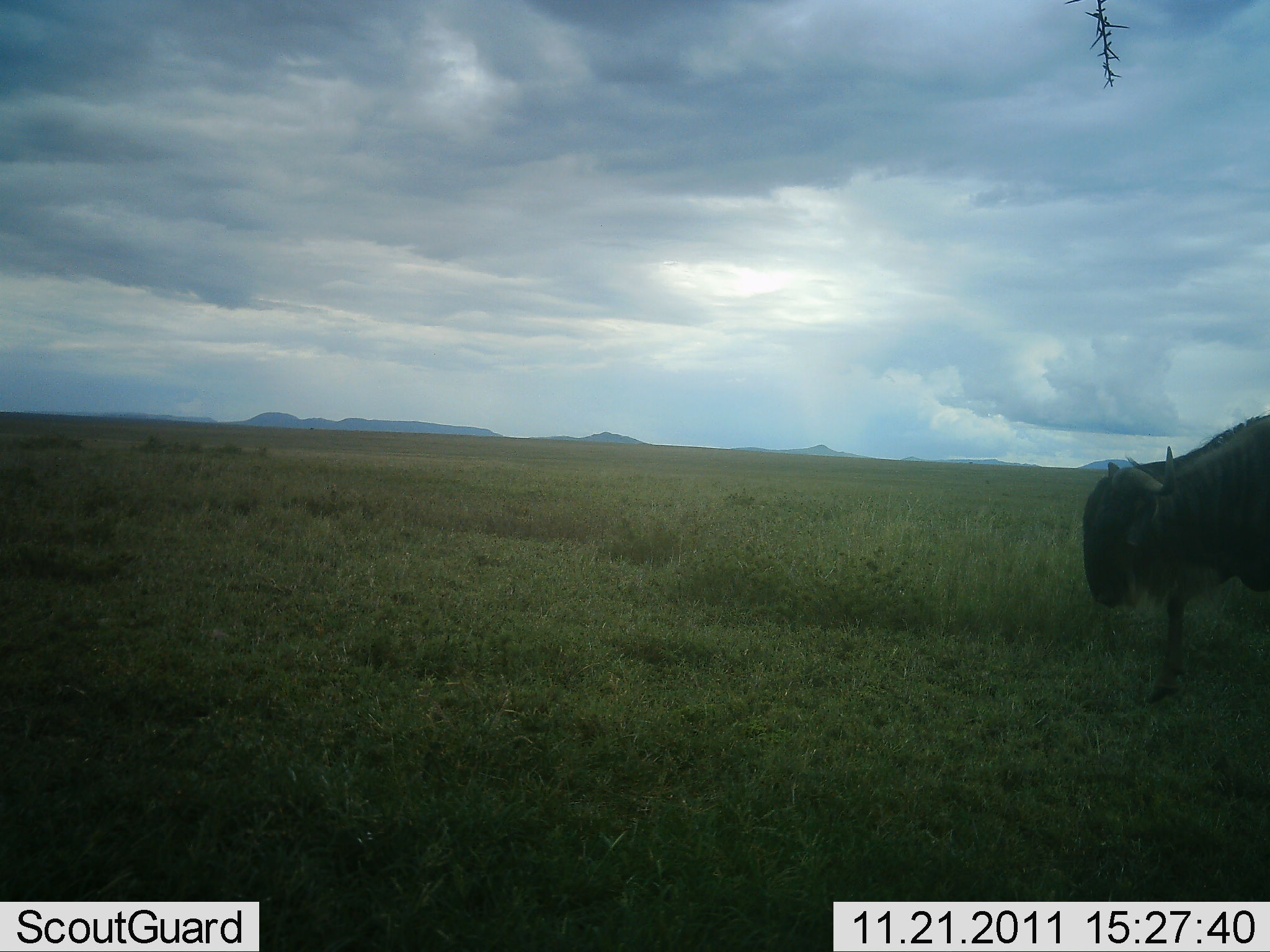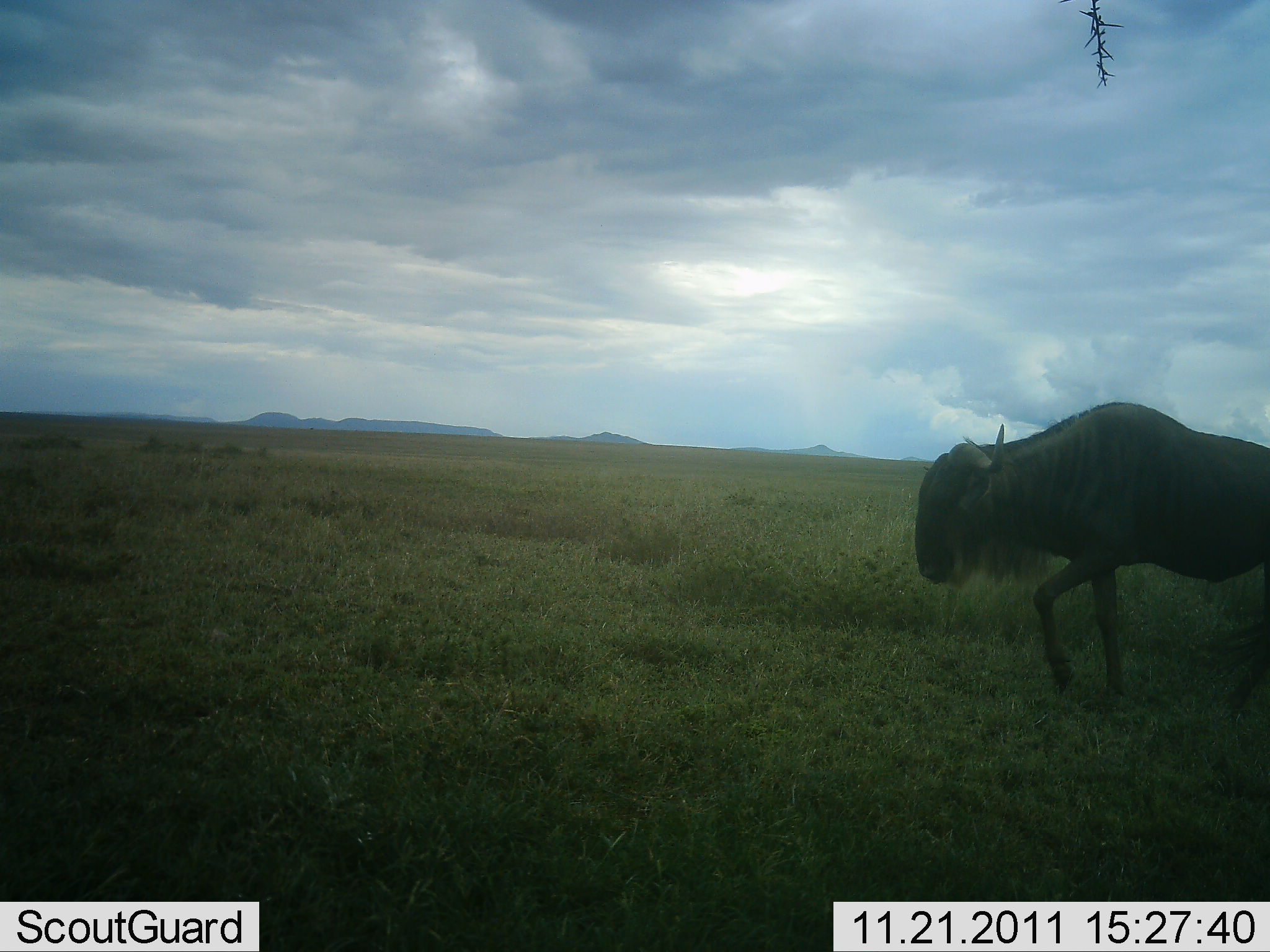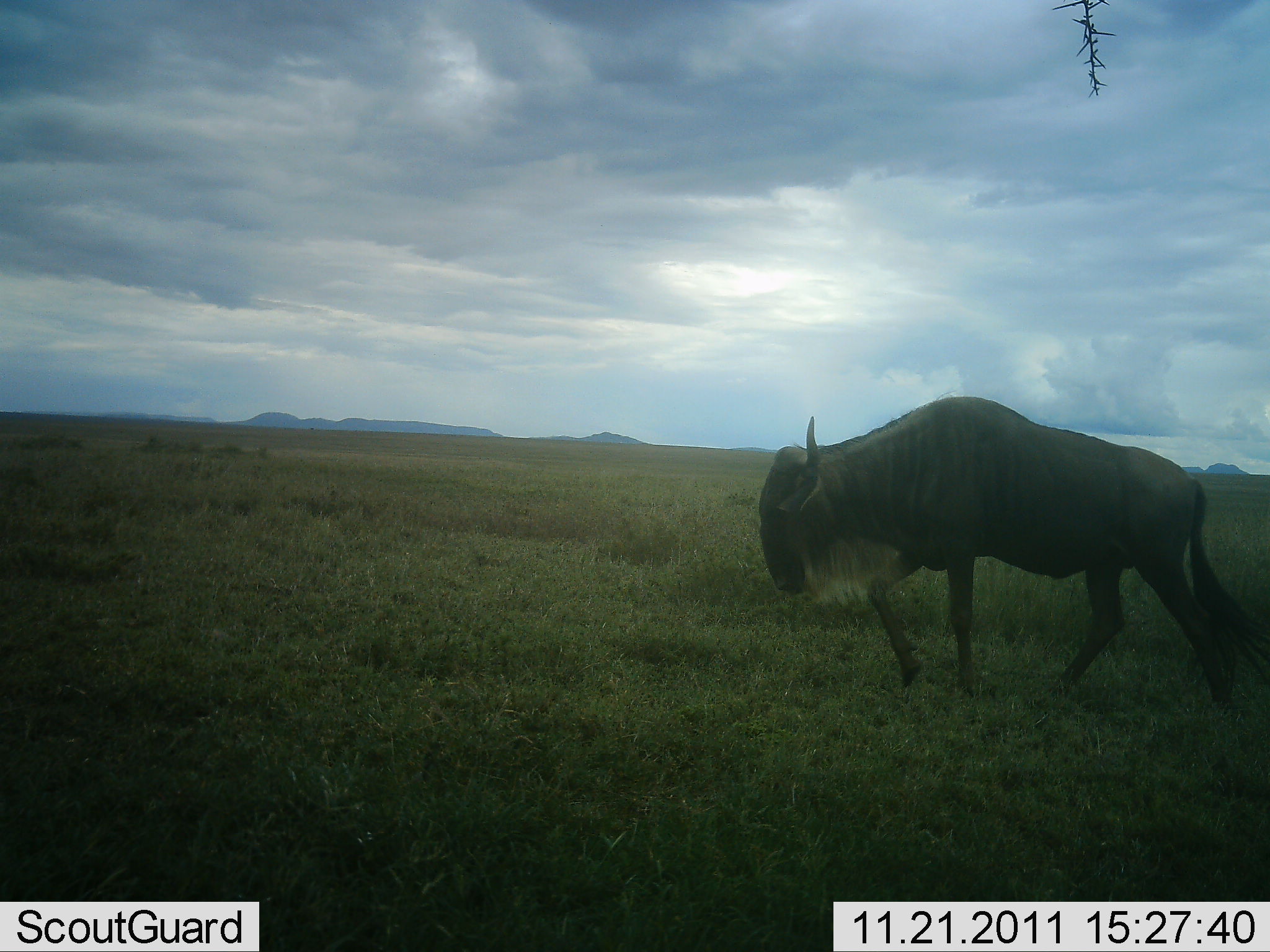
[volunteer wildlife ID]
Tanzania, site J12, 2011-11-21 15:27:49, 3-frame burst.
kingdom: Animalia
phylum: Chordata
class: Mammalia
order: Artiodactyla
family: Bovidae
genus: Connochaetes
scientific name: Connochaetes taurinus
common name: blue wildebeest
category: wildebeest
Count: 1.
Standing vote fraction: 7%.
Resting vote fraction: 0%.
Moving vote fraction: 100%.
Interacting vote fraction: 0%.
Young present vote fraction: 0%.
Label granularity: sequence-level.